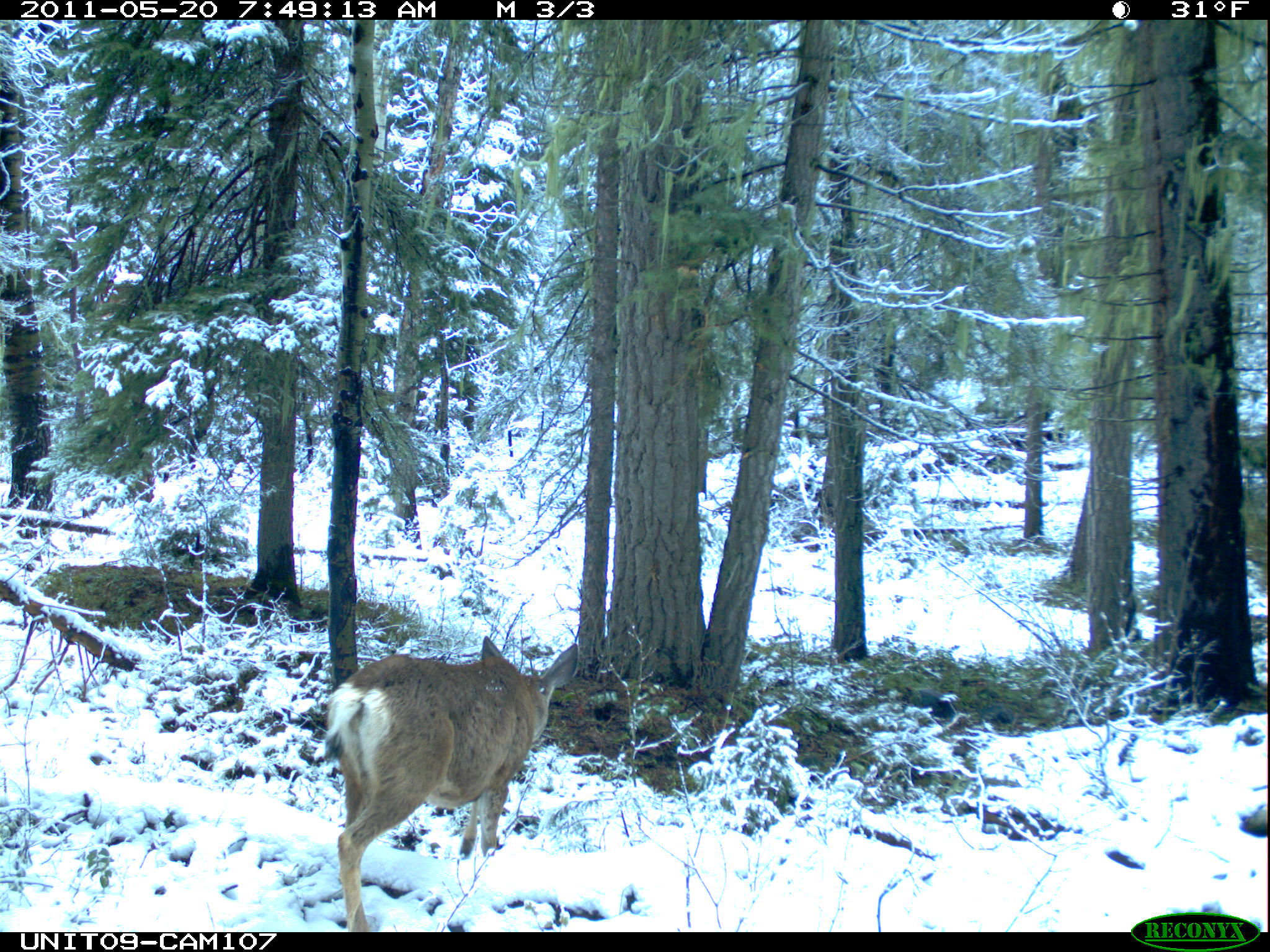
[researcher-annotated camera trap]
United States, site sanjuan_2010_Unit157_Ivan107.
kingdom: Animalia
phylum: Chordata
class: Mammalia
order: Artiodactyla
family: Cervidae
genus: Odocoileus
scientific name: Odocoileus hemionus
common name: mule deer